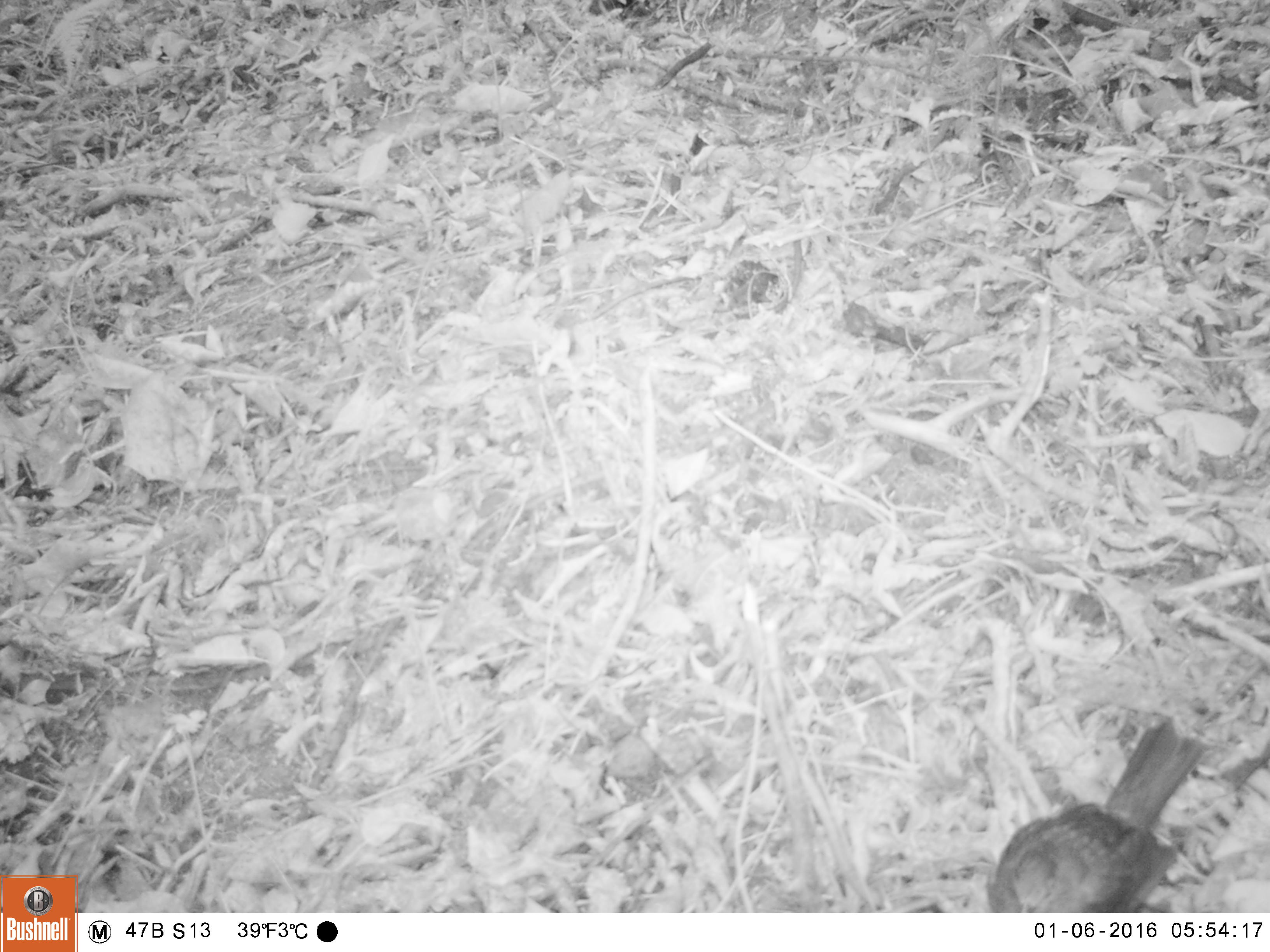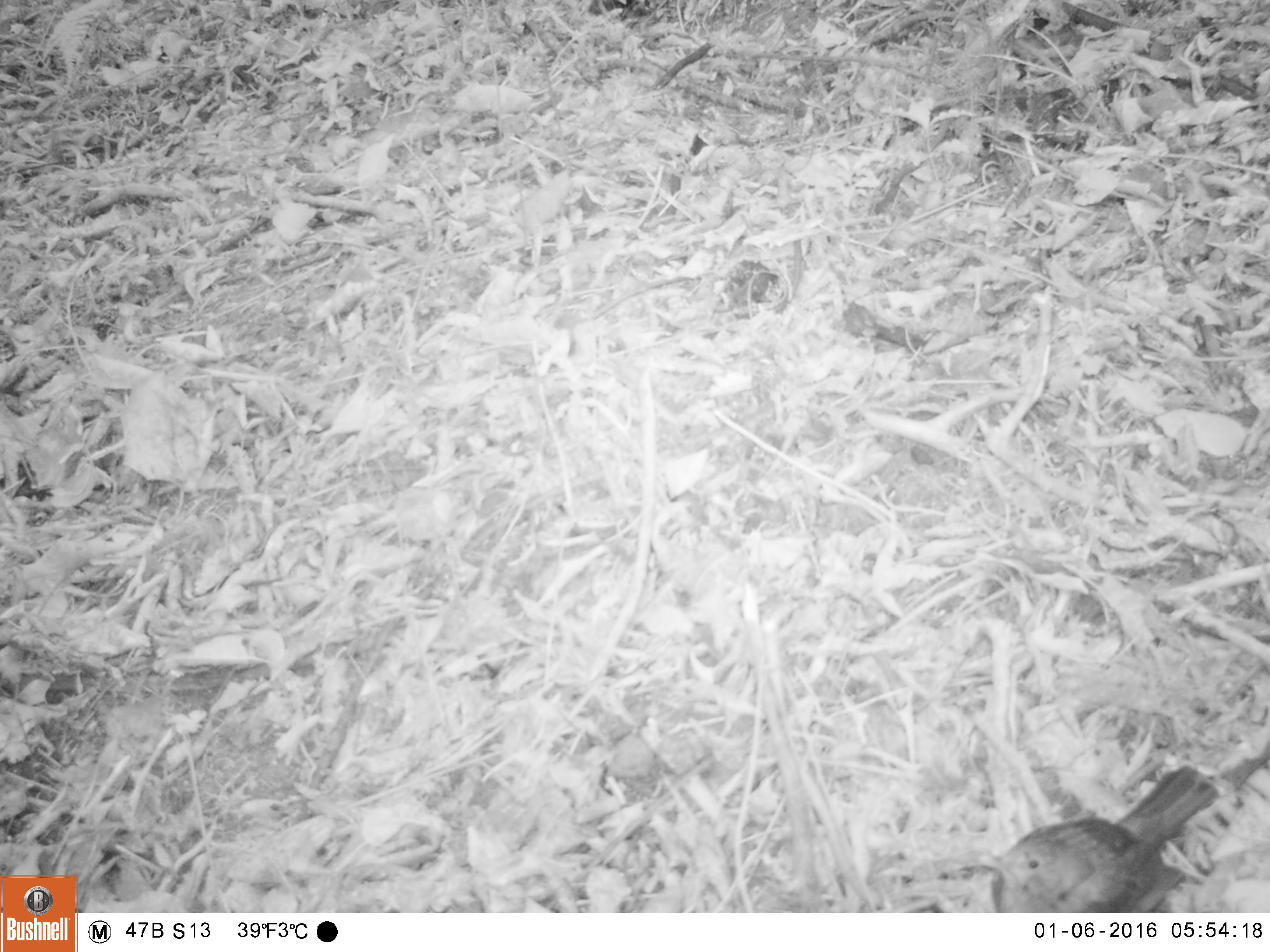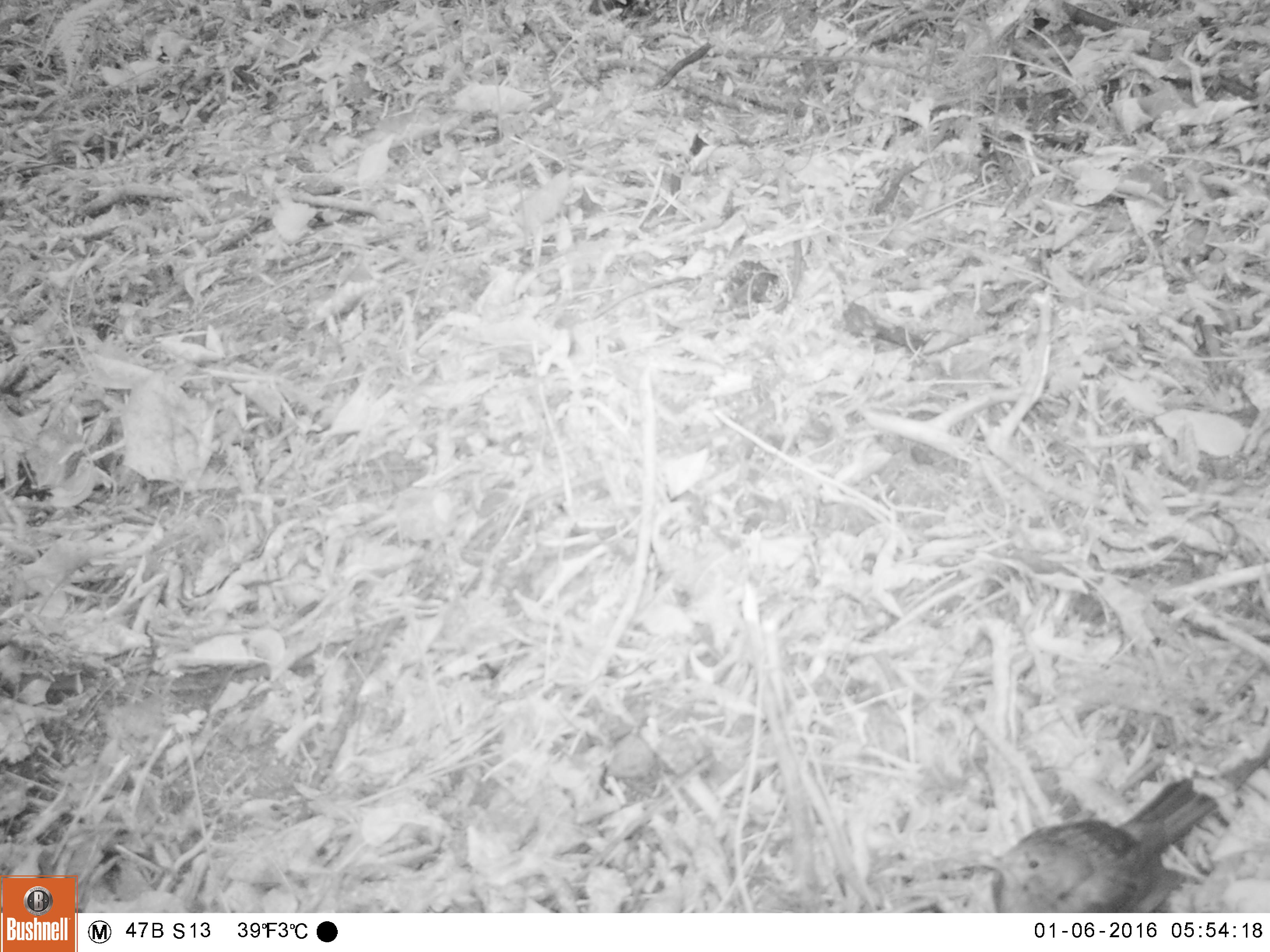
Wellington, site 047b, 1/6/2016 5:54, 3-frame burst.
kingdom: Animalia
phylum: Chordata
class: Aves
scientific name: Aves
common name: bird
Bird (Aves).